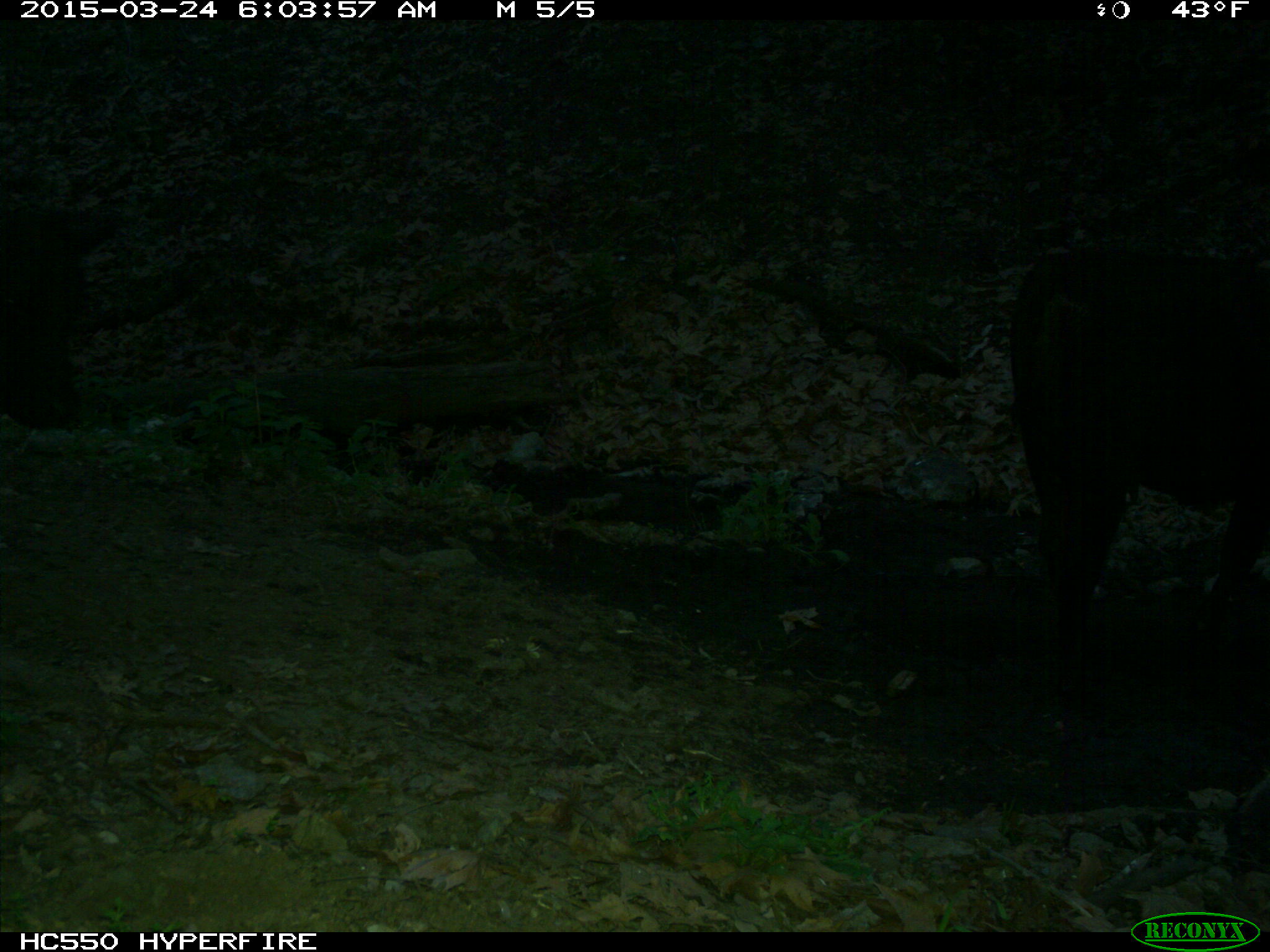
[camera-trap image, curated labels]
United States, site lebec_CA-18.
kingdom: Animalia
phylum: Chordata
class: Mammalia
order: Artiodactyla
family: Bovidae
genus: Bos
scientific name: Bos taurus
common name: domestic cow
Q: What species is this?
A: Bos taurus (domestic cow).